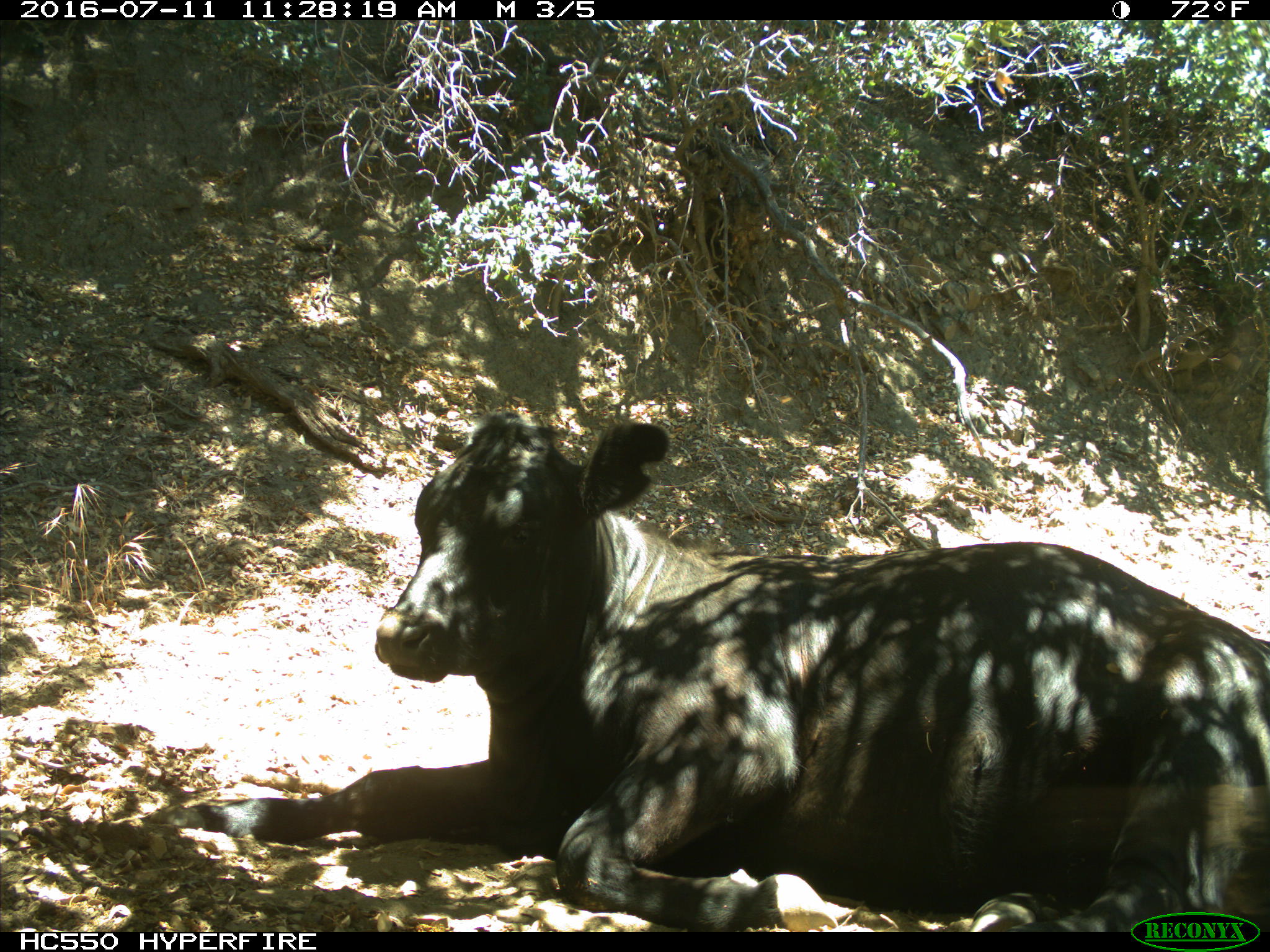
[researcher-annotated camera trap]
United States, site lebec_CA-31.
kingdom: Animalia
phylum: Chordata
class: Mammalia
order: Artiodactyla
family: Bovidae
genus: Bos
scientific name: Bos taurus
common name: domestic cow